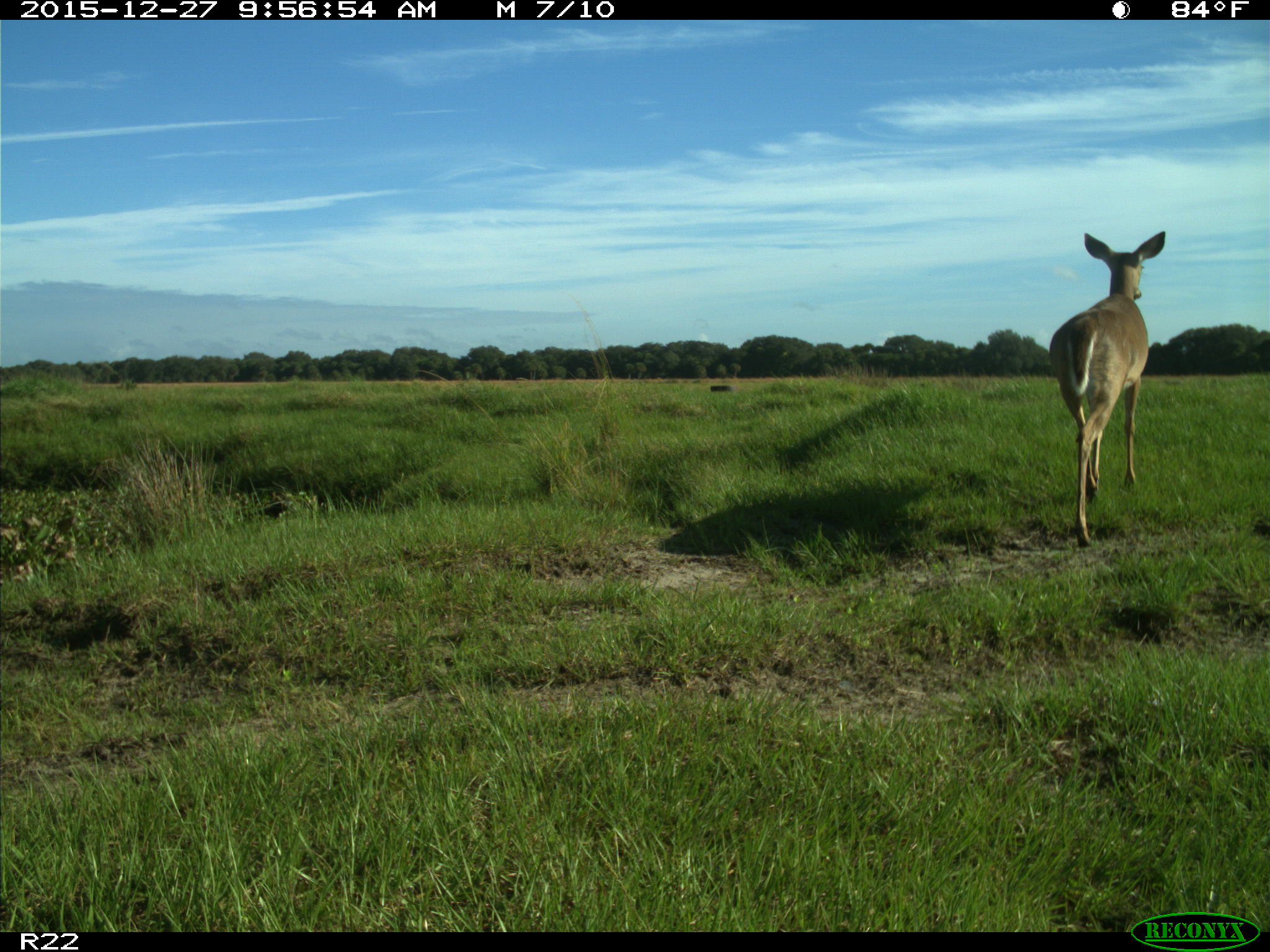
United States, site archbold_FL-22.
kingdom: Animalia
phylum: Chordata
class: Mammalia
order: Artiodactyla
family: Cervidae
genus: Odocoileus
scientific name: Odocoileus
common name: deer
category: unidentified deer